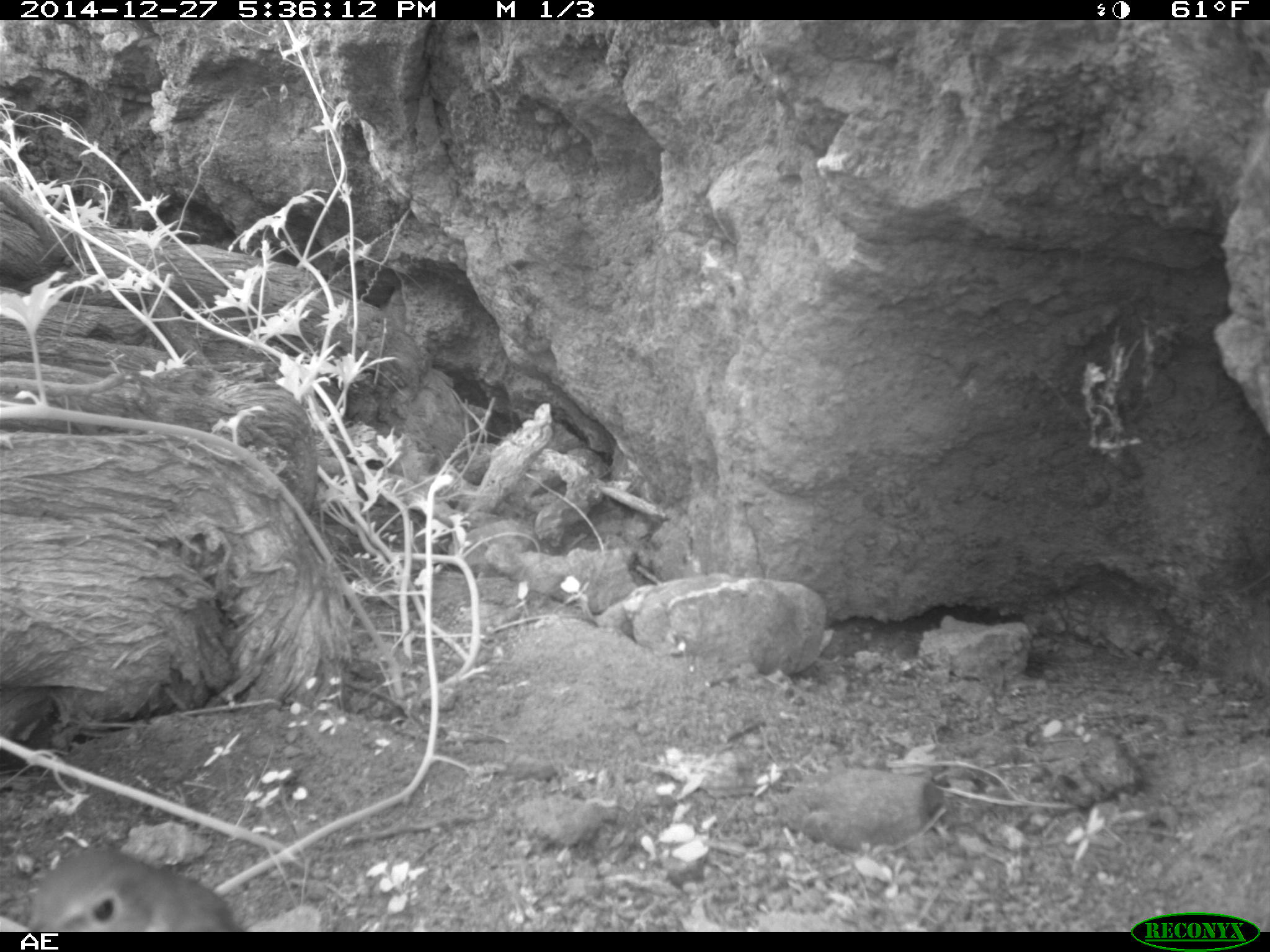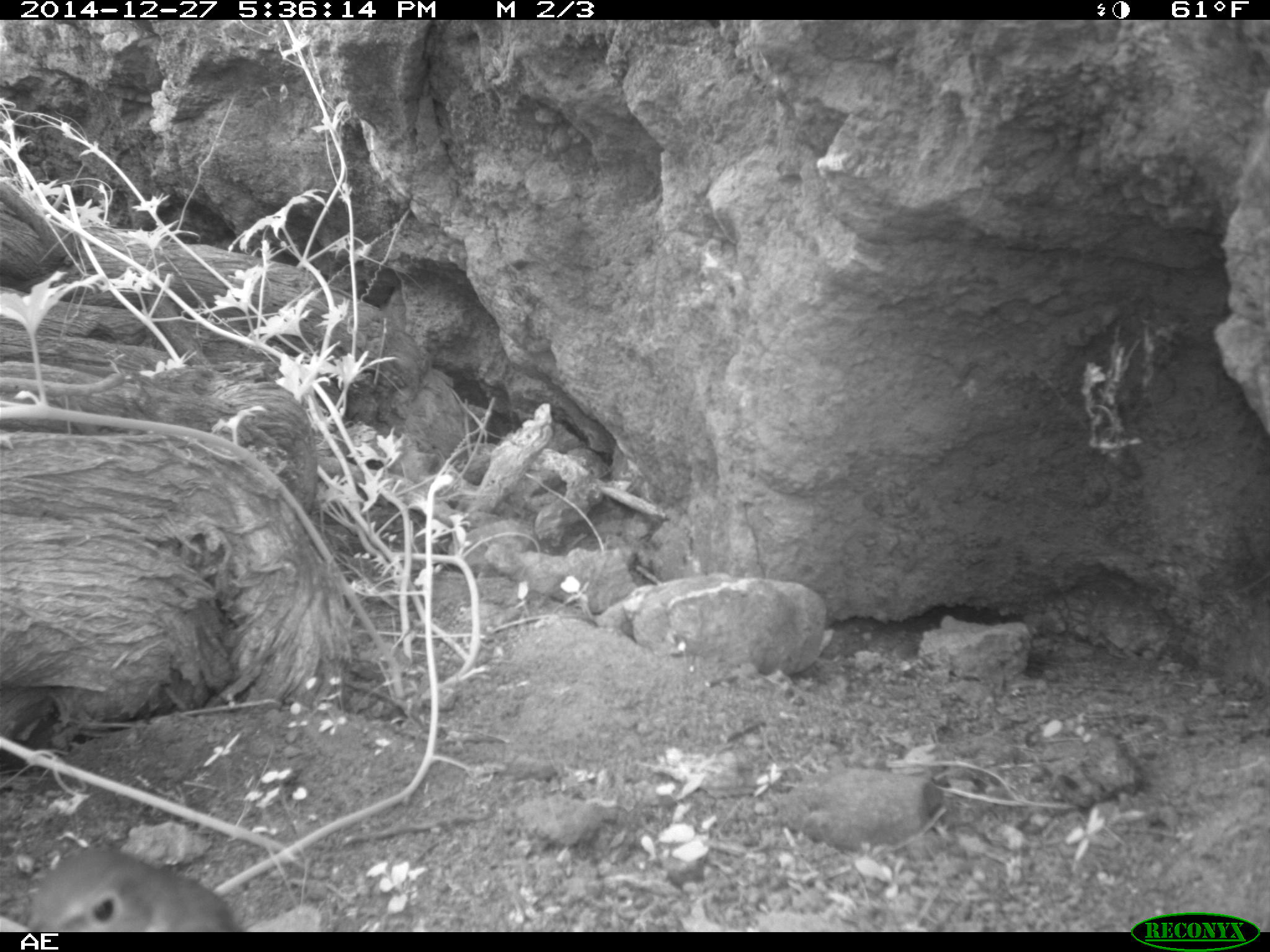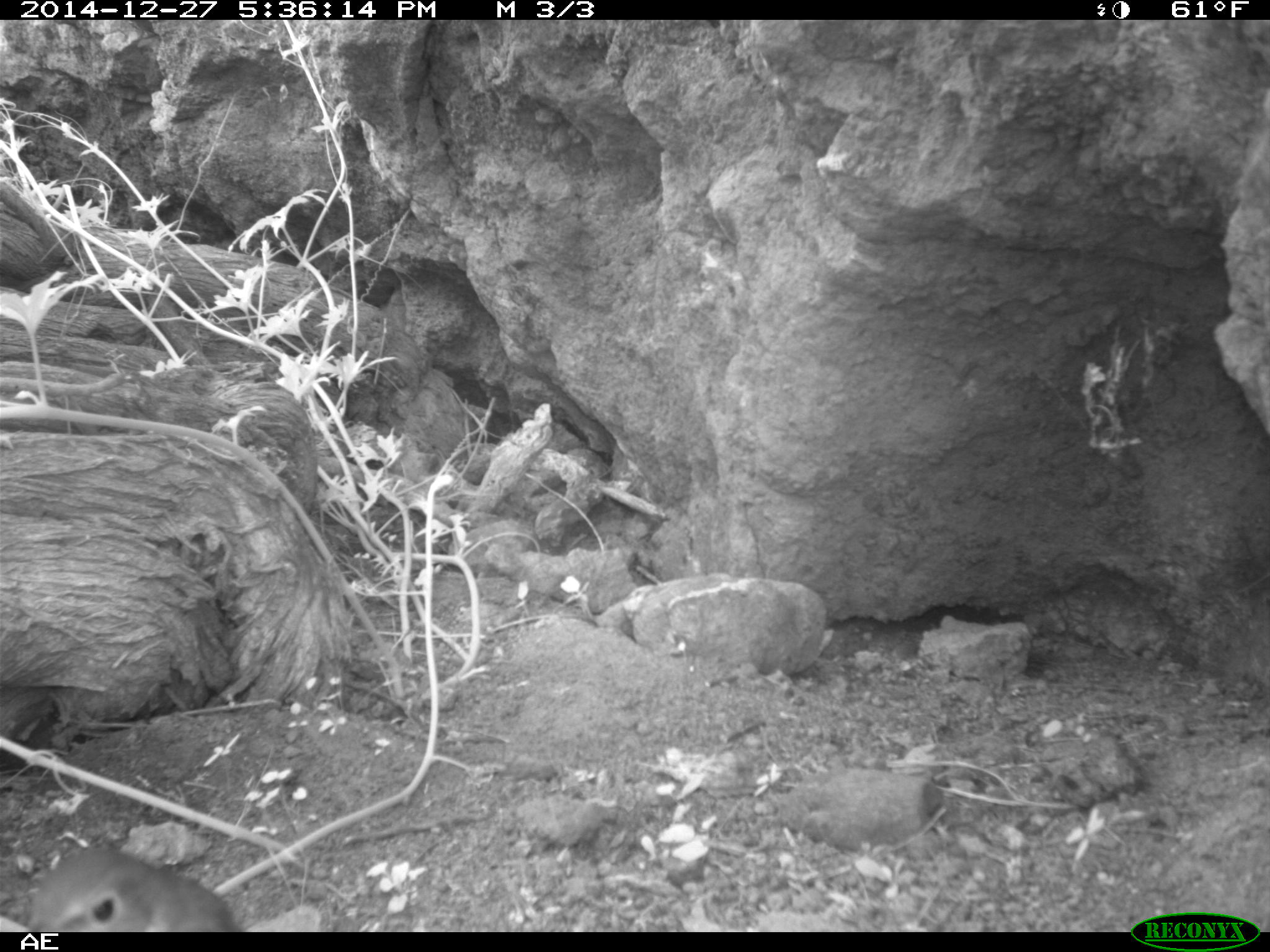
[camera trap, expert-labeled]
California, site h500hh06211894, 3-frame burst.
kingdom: Animalia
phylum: Chordata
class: Aves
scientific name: Aves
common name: bird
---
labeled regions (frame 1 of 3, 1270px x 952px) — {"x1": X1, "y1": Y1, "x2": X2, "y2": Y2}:
bird: {"x1": 16, "y1": 840, "x2": 246, "y2": 931}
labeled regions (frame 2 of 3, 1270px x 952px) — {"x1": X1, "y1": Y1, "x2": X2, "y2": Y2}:
bird: {"x1": 16, "y1": 843, "x2": 239, "y2": 931}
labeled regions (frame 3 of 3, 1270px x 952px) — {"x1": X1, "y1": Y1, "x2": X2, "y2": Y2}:
bird: {"x1": 28, "y1": 847, "x2": 239, "y2": 932}